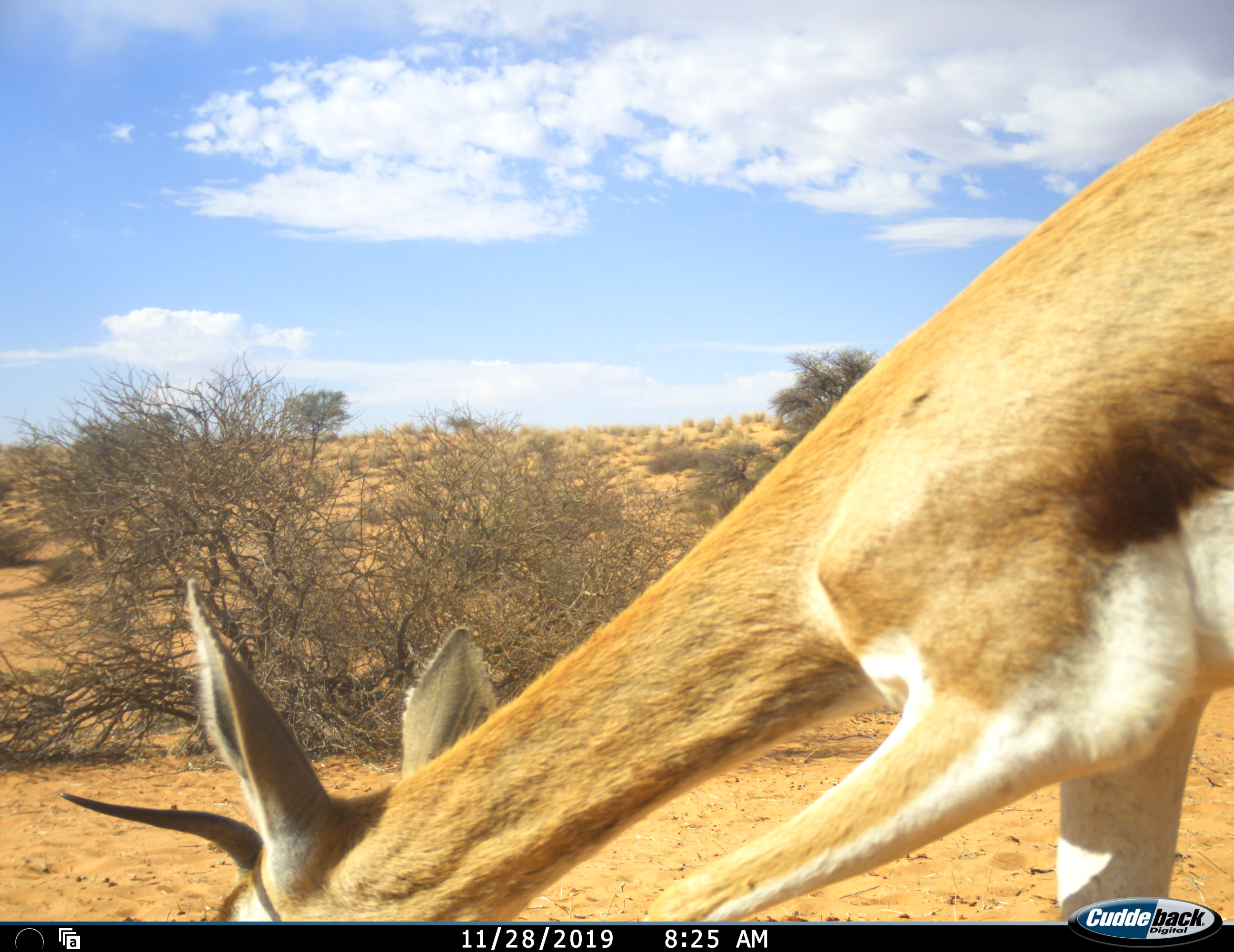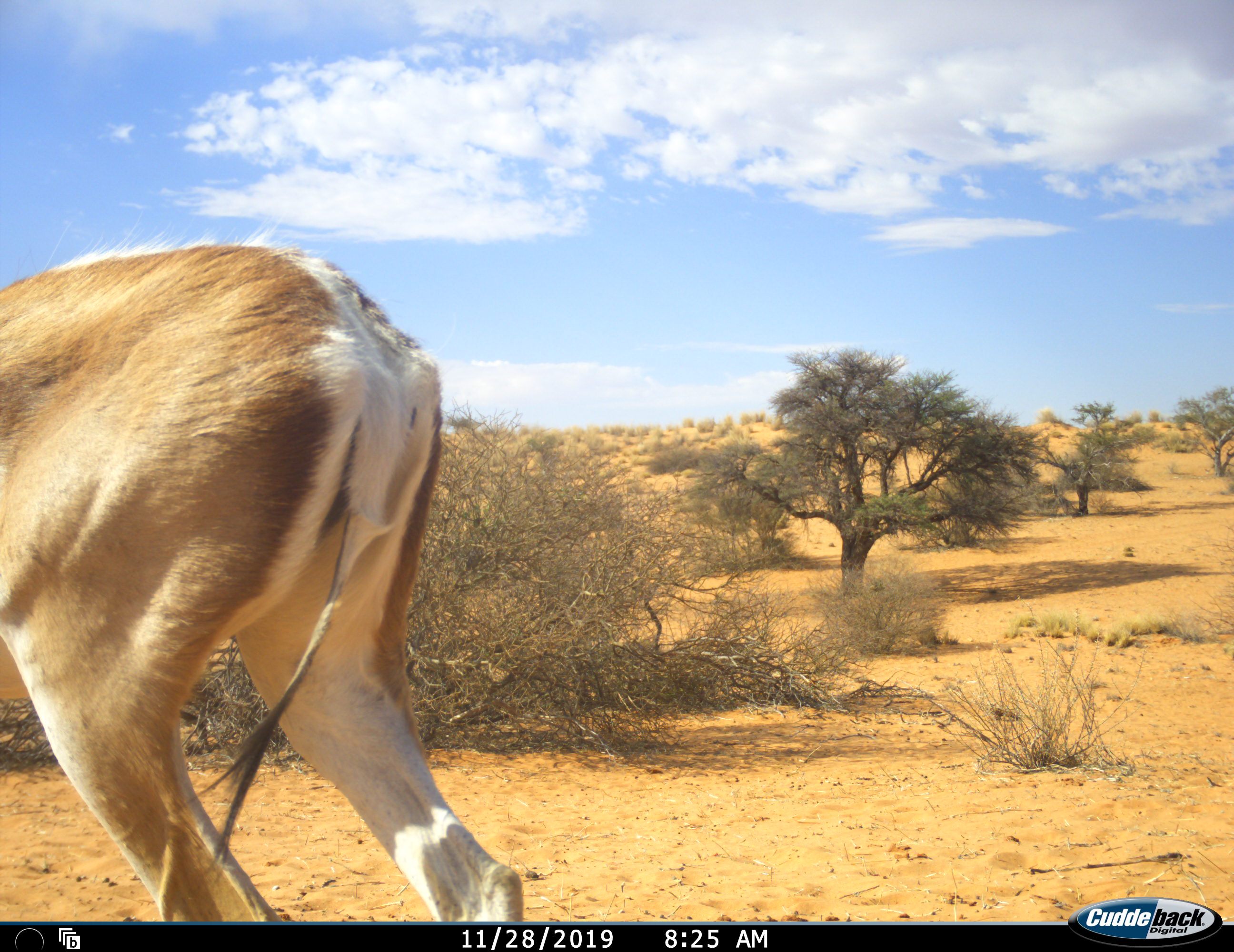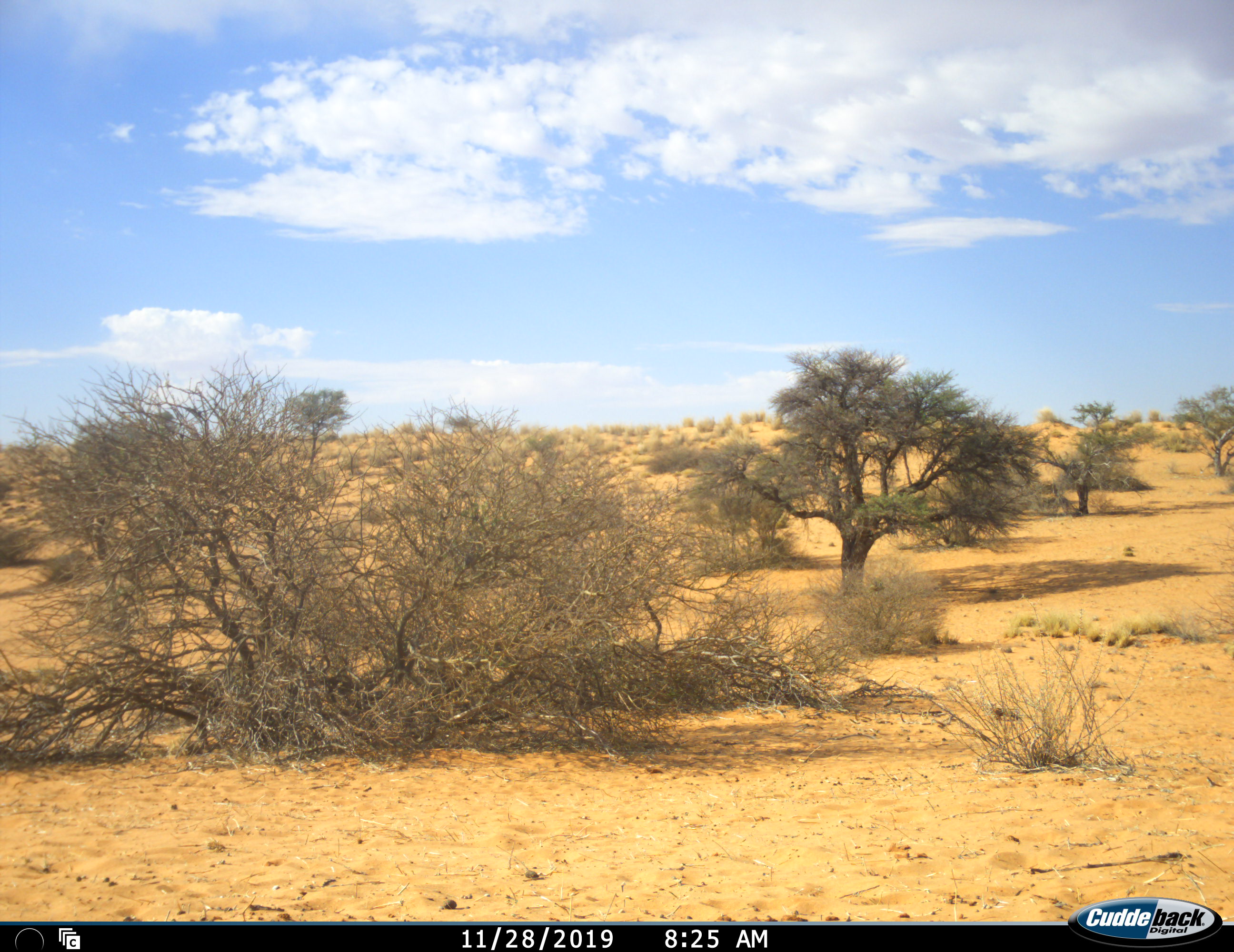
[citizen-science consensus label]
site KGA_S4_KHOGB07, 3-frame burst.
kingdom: Animalia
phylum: Chordata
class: Mammalia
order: Artiodactyla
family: Bovidae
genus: Antidorcas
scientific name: Antidorcas marsupialis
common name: springbok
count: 1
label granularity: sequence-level